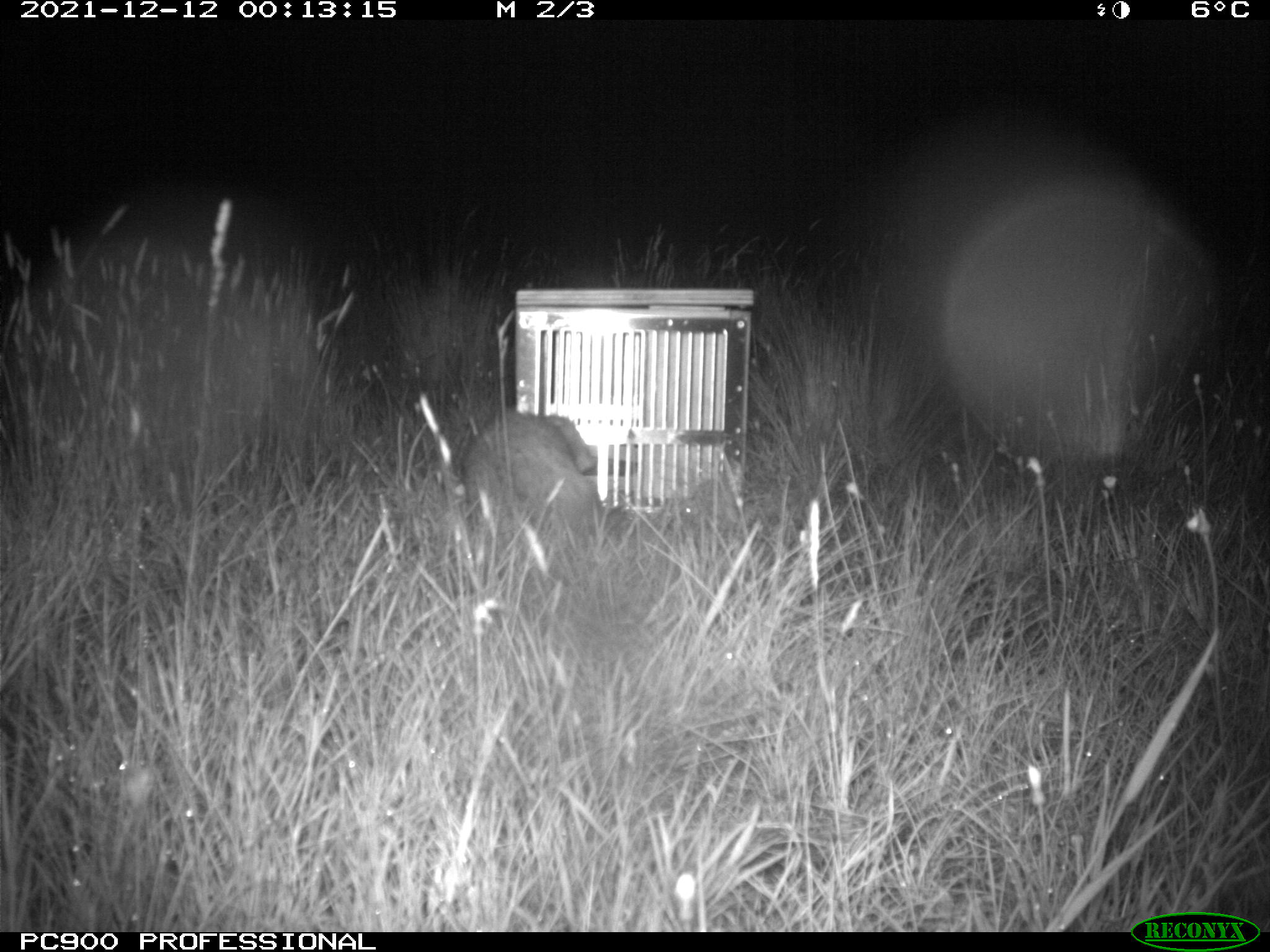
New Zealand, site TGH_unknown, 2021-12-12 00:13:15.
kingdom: Animalia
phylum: Chordata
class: Mammalia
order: Carnivora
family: Mustelidae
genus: Mustela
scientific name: Mustela furo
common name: ferret